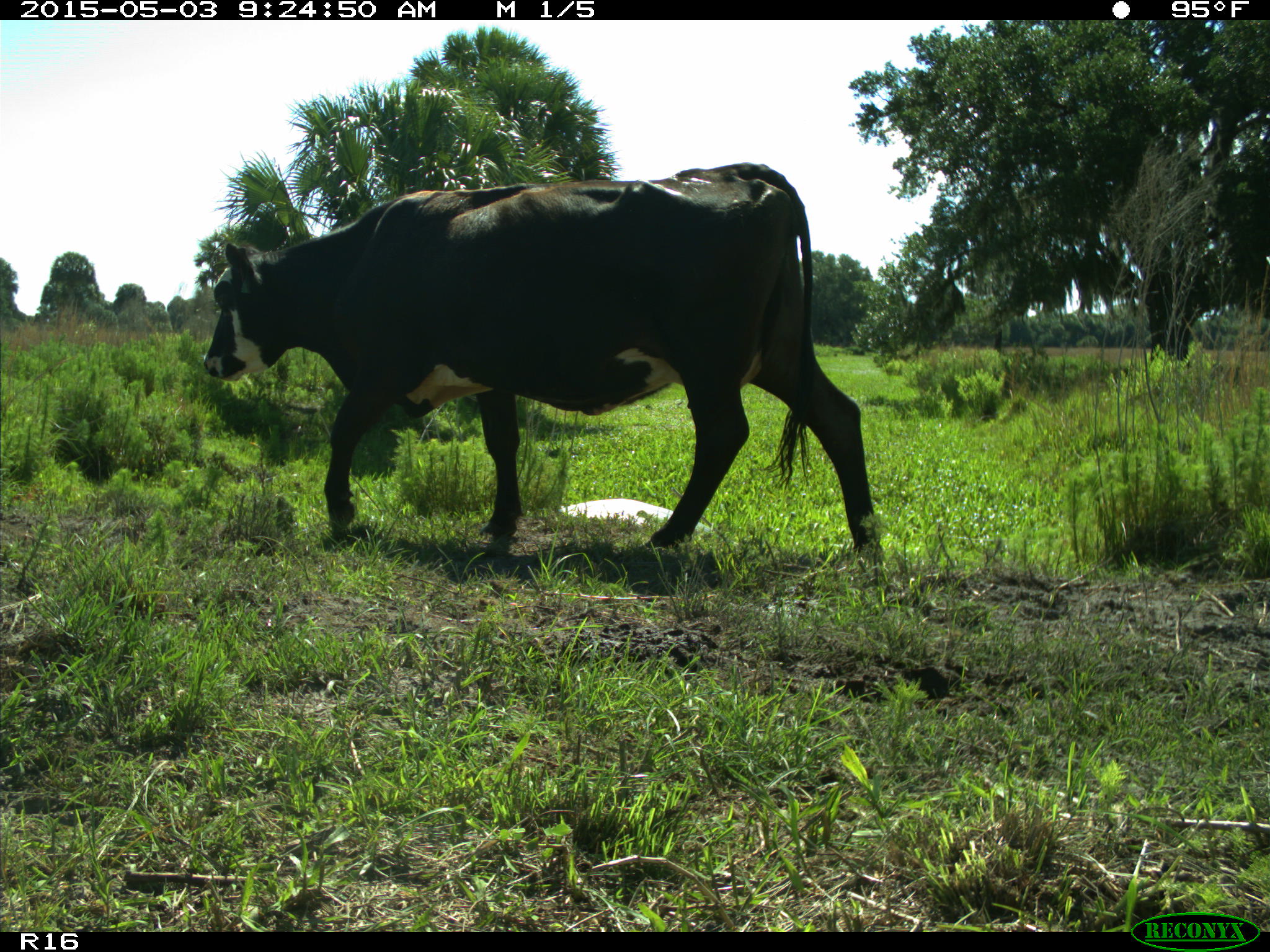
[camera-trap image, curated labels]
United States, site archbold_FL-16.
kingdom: Animalia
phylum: Chordata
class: Mammalia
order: Artiodactyla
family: Bovidae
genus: Bos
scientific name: Bos taurus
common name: domestic cow